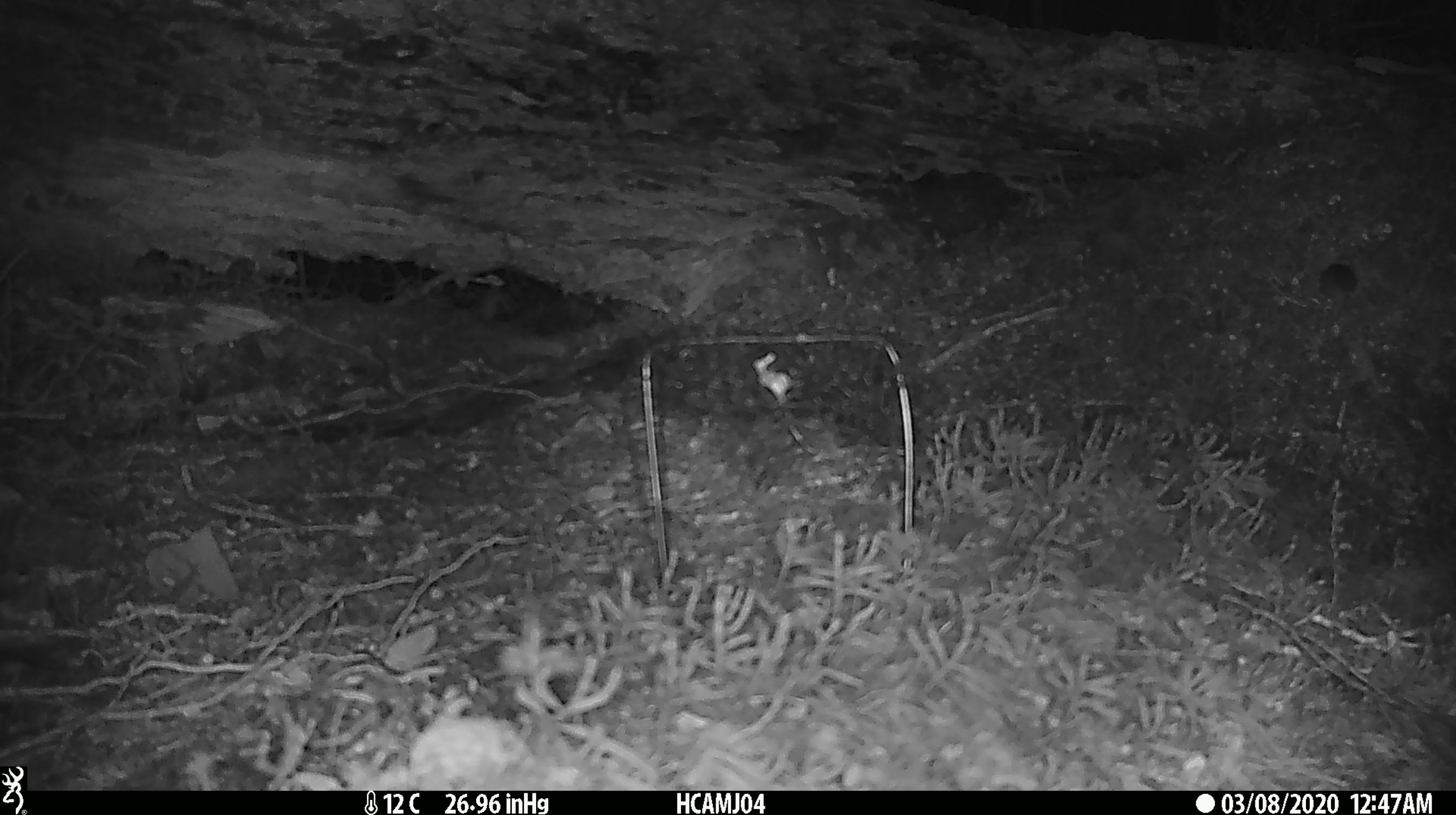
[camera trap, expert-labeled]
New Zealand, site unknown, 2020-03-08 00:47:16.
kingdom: Animalia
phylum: Chordata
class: Mammalia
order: Rodentia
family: Muridae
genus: Mus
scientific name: Mus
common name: mouse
Mouse (Mus).